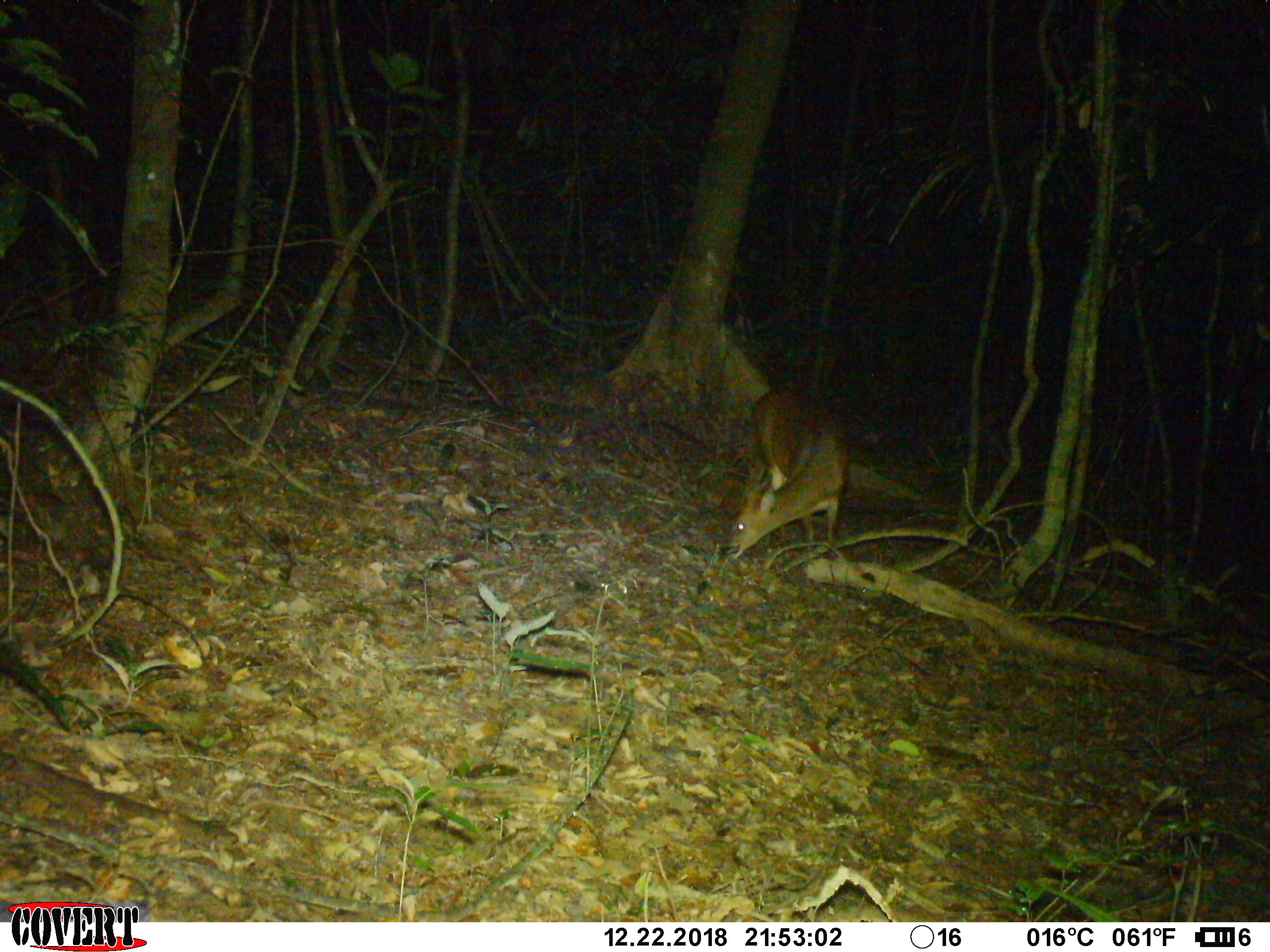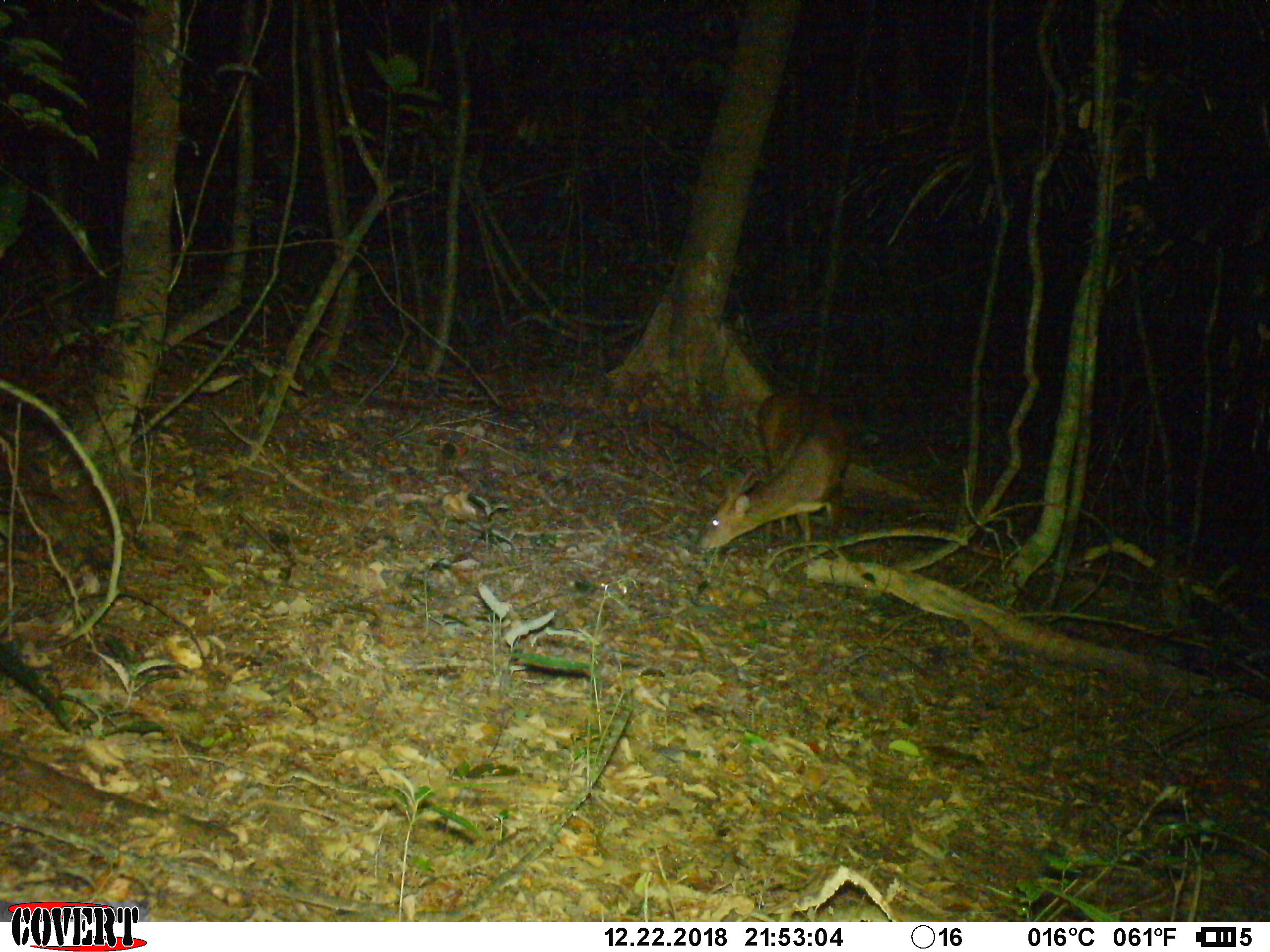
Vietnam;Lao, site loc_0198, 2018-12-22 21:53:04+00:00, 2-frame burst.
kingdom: Animalia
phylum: Chordata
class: Mammalia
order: Artiodactyla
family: Cervidae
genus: Muntiacus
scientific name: Muntiacus vuquangensis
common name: large-antlered muntjac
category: large antlered muntjac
Large antlered muntjac (large-antlered muntjac) (Muntiacus vuquangensis). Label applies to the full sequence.